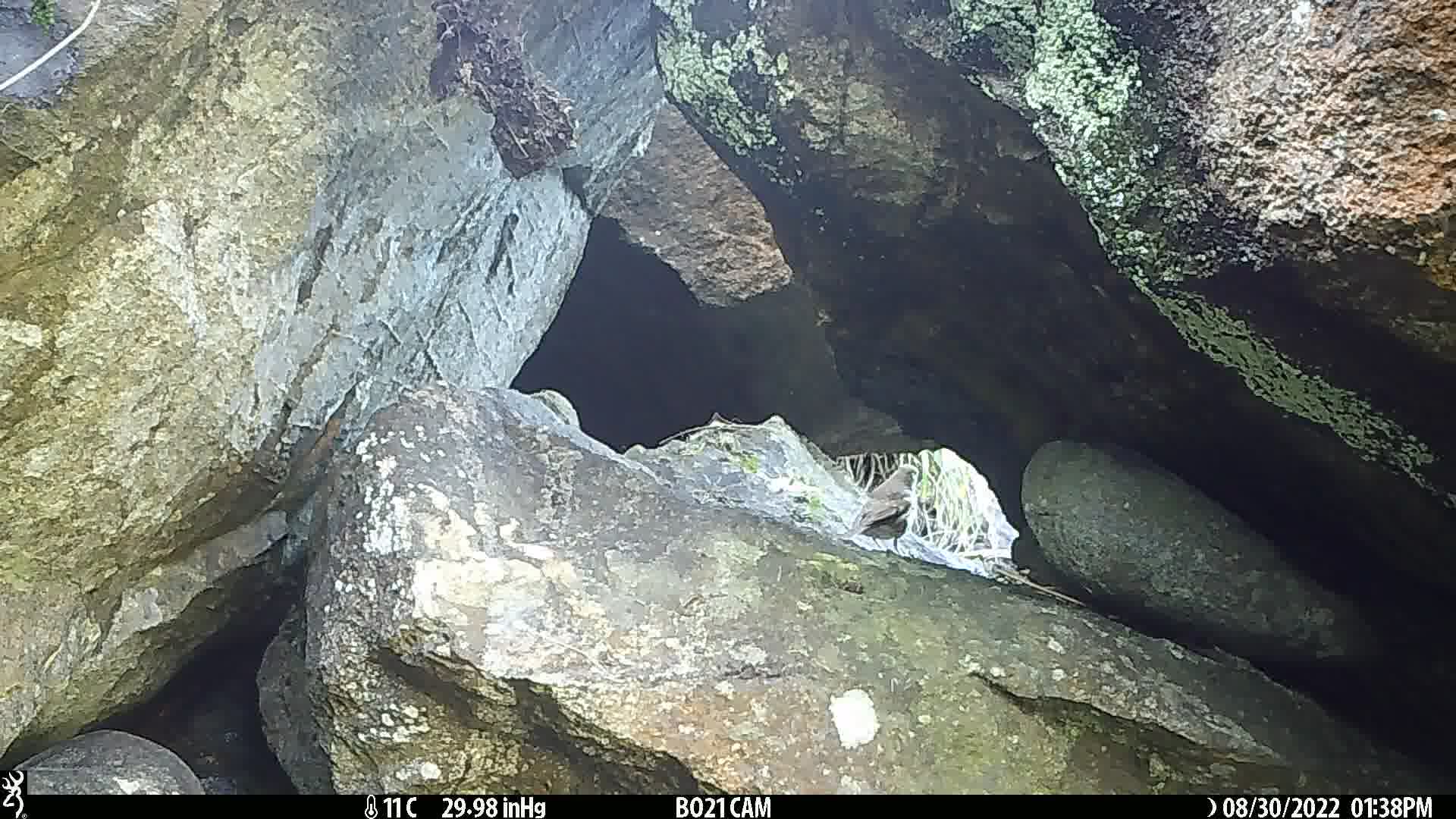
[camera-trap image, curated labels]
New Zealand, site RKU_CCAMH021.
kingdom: Animalia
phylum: Chordata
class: Aves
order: Passeriformes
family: Turdidae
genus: Turdus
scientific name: Turdus philomelos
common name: song thrush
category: thrush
Thrush (song thrush) (Turdus philomelos).